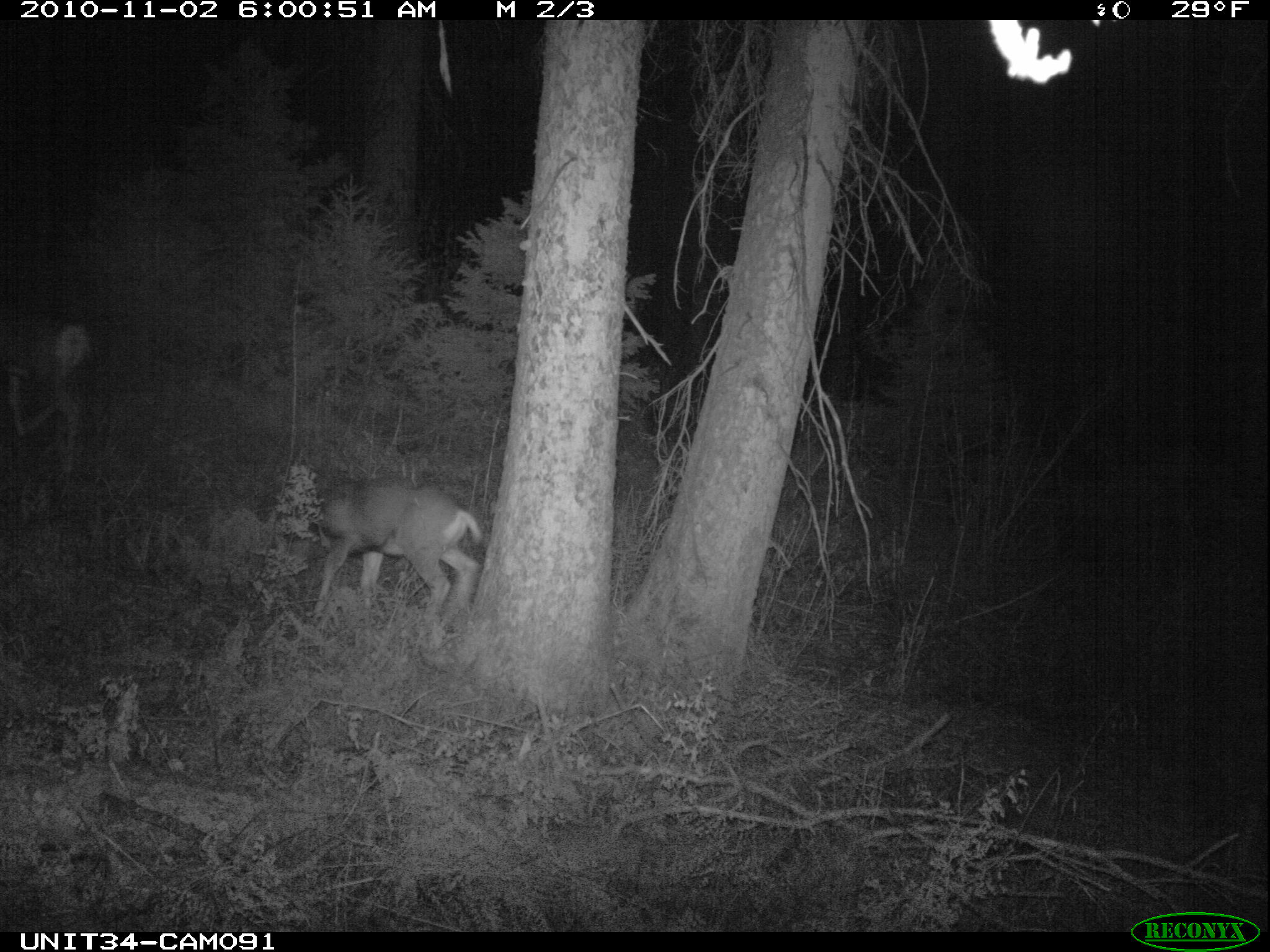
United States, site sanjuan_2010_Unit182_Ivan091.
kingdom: Animalia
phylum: Chordata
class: Mammalia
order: Artiodactyla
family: Cervidae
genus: Odocoileus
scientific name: Odocoileus hemionus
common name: mule deer